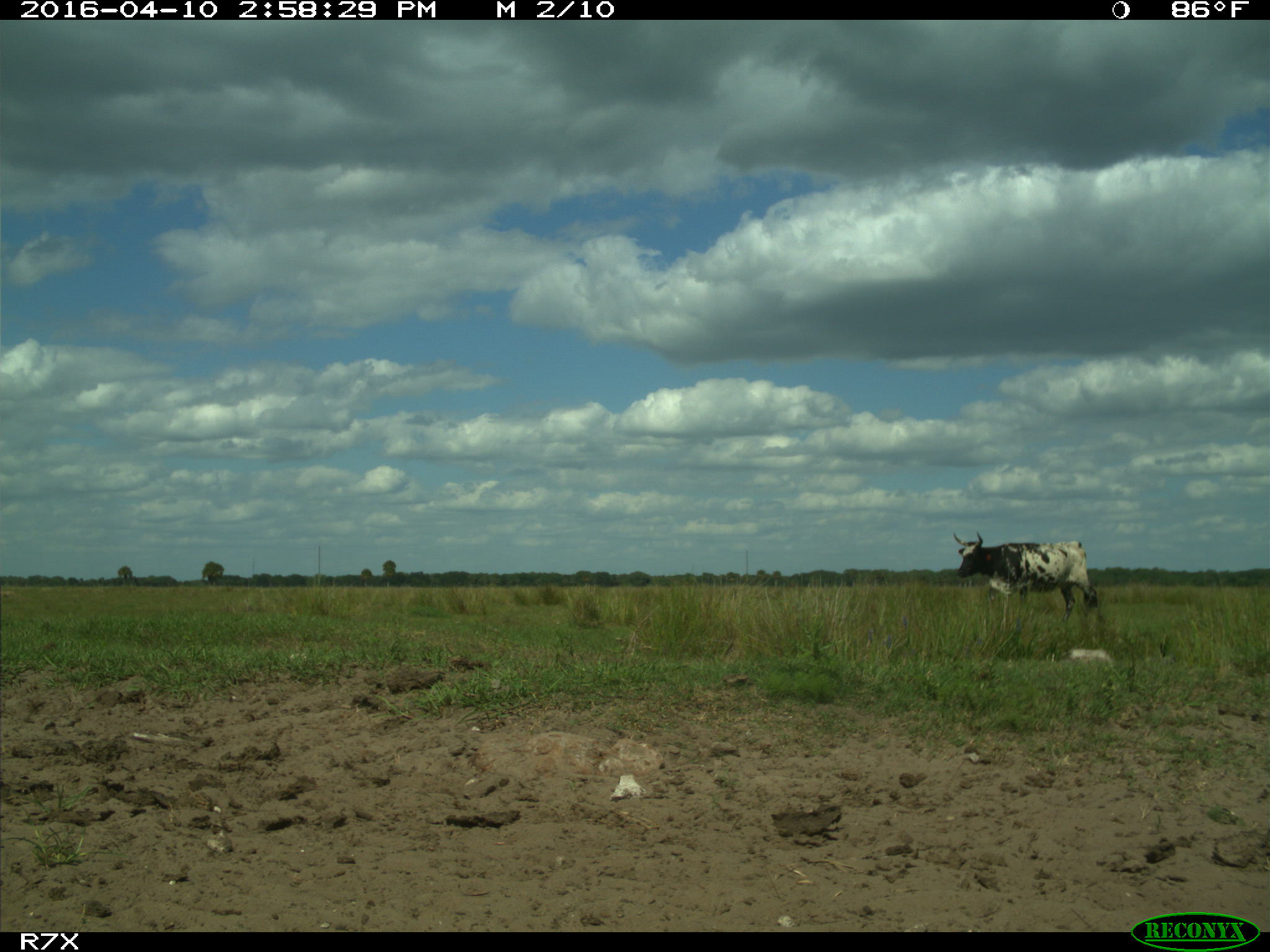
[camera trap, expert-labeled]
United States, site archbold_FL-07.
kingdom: Animalia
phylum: Chordata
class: Mammalia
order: Artiodactyla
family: Bovidae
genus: Bos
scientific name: Bos taurus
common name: domestic cow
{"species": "Bos taurus (domestic cow)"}